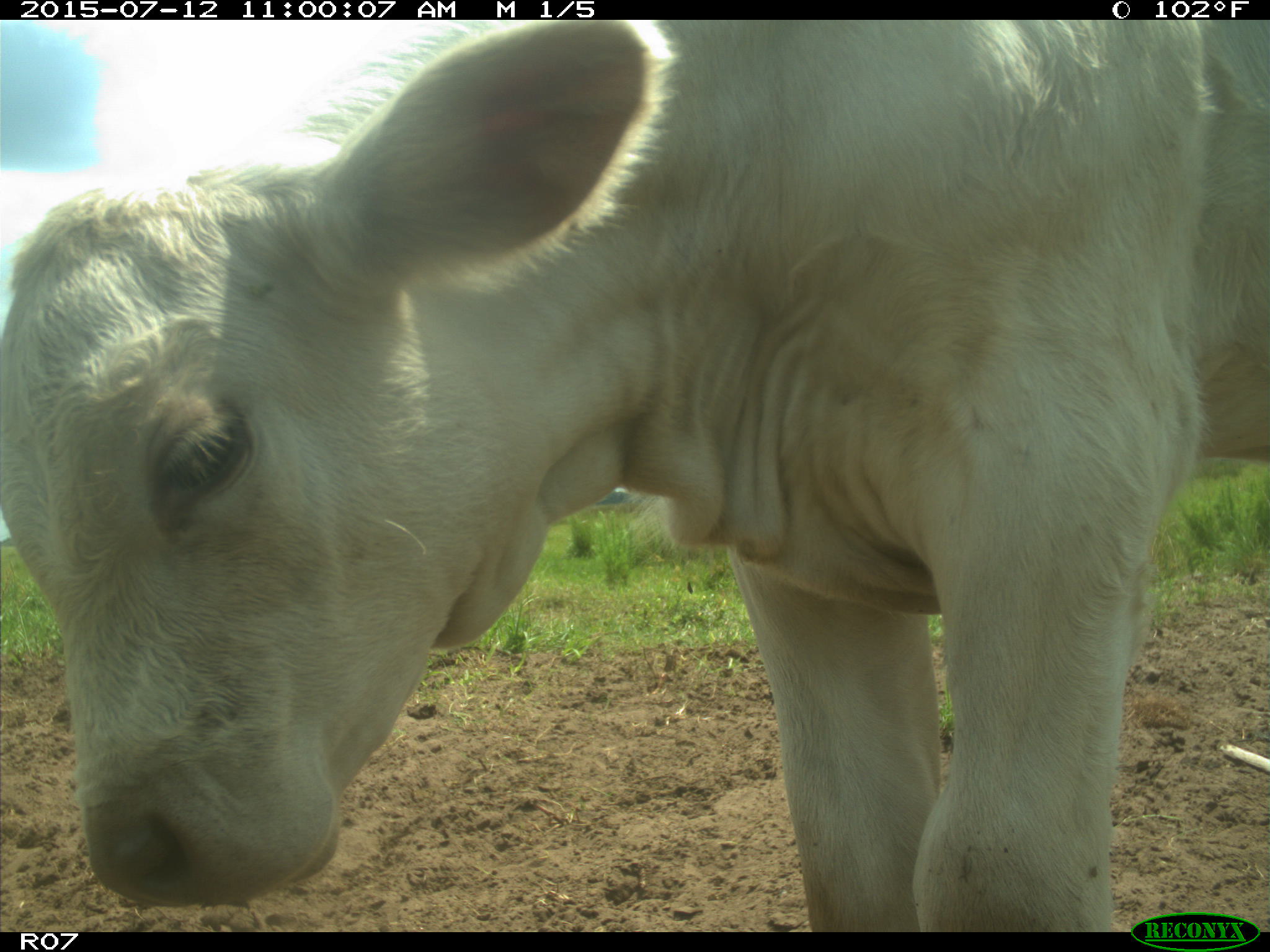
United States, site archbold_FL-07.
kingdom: Animalia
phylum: Chordata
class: Mammalia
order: Artiodactyla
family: Bovidae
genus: Bos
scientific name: Bos taurus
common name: domestic cow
Bos taurus (domestic cow).